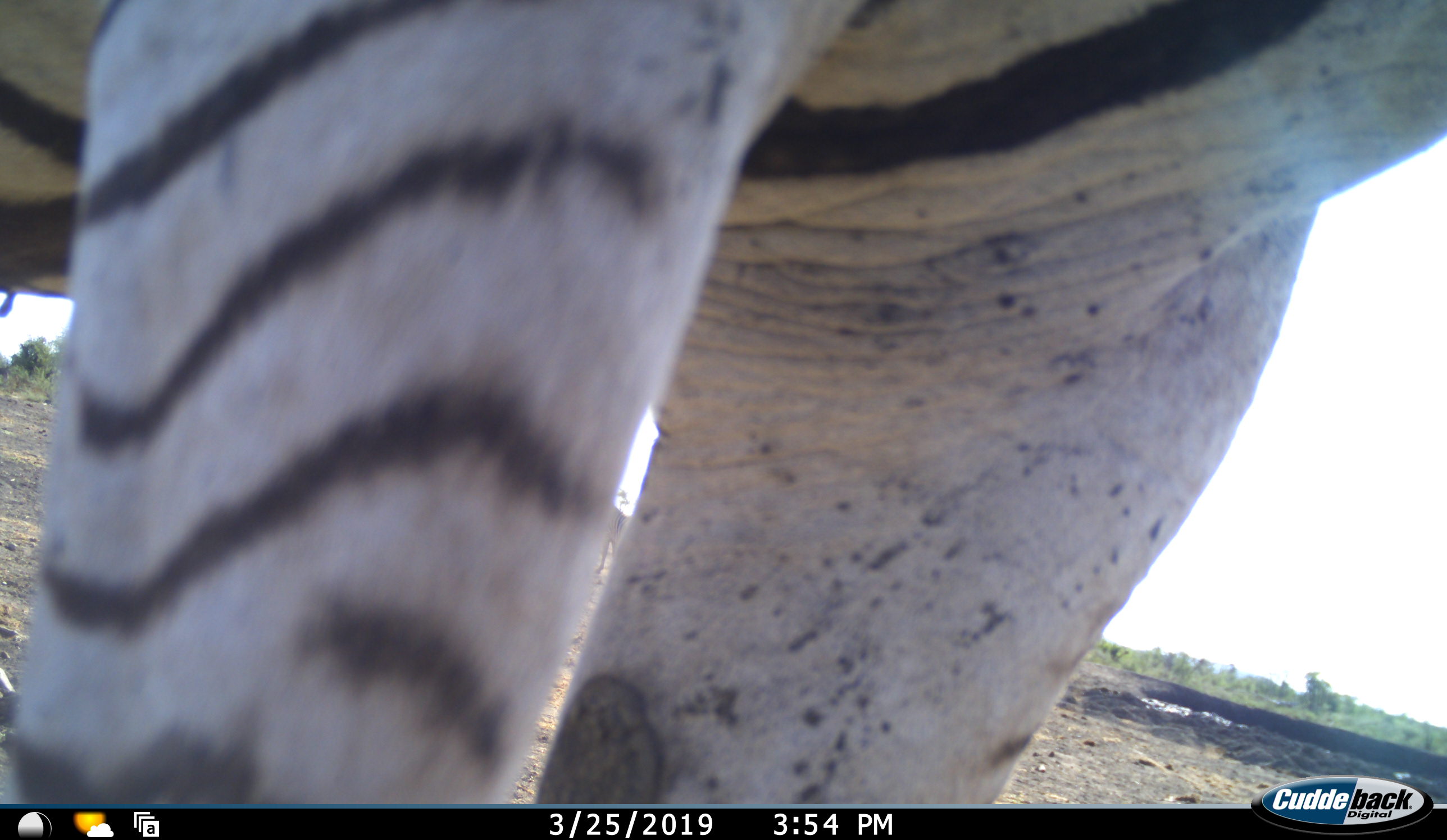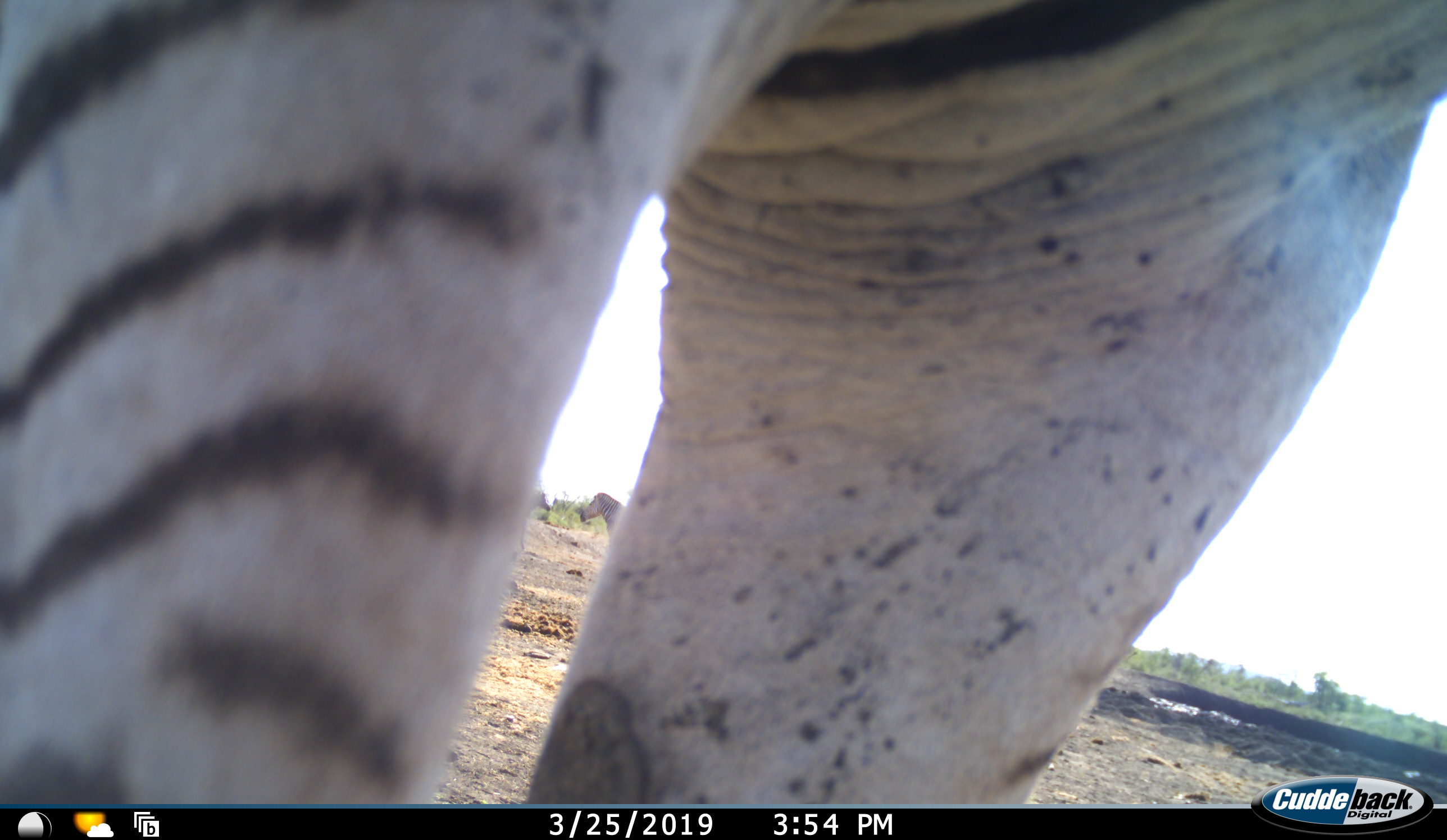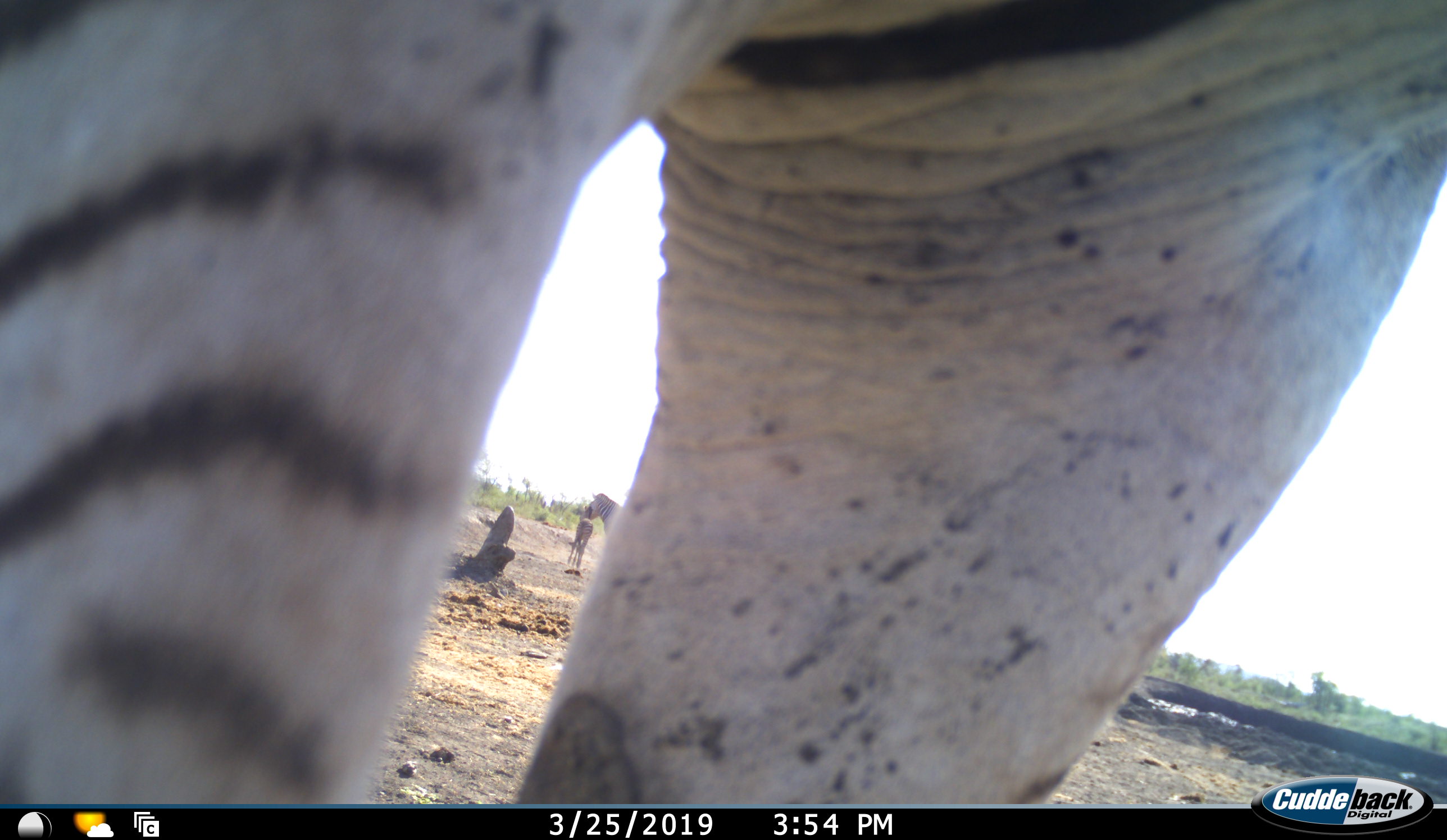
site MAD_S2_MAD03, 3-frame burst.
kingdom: Animalia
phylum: Chordata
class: Mammalia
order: Perissodactyla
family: Equidae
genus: Equus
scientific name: Equus quagga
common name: plains zebra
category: zebraplains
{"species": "zebraplains (plains zebra) (Equus quagga)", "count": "3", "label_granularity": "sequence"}